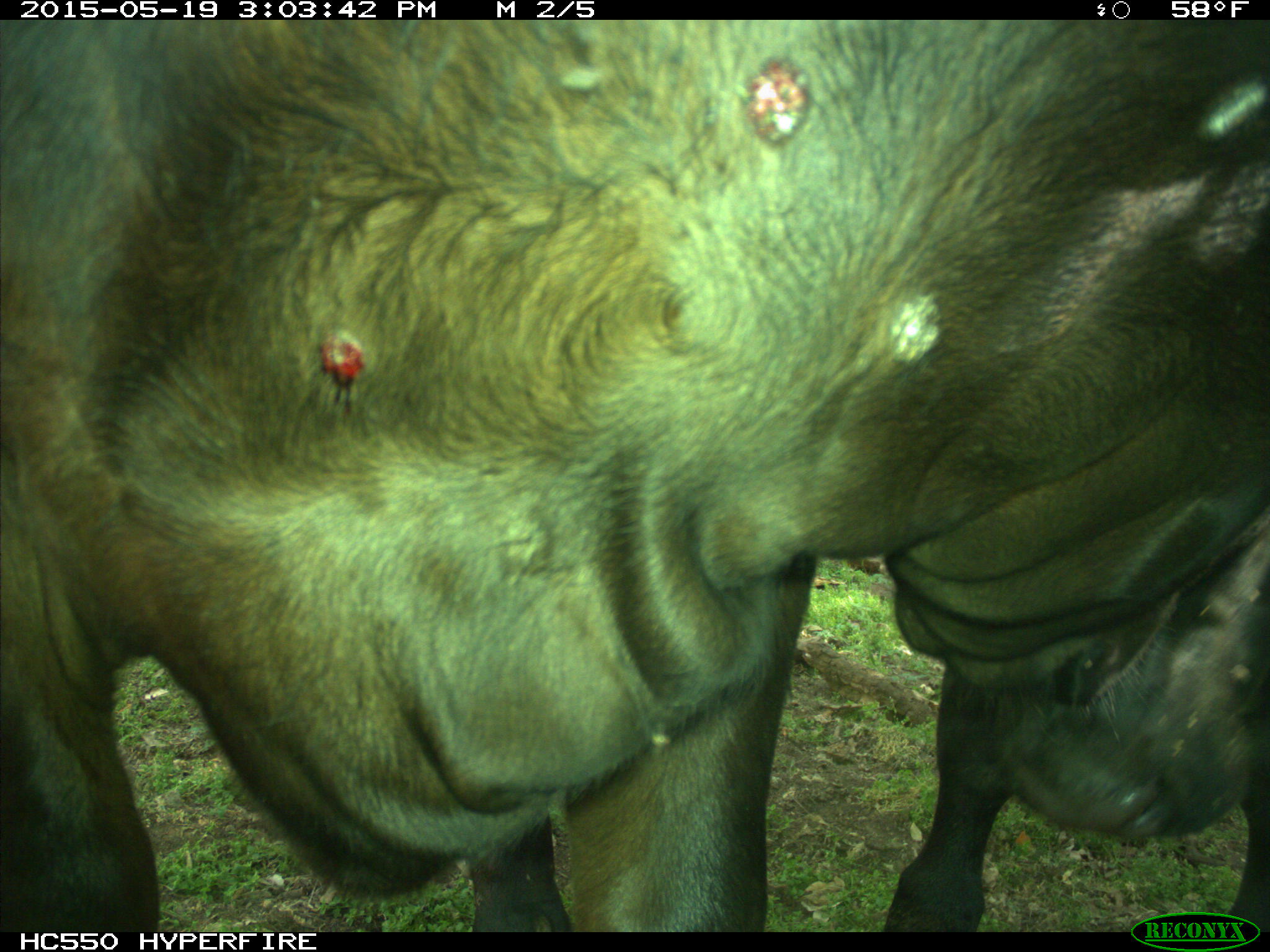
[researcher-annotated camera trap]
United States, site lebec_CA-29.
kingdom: Animalia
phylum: Chordata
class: Mammalia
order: Artiodactyla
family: Bovidae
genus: Bos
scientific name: Bos taurus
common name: domestic cow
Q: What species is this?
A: Bos taurus (domestic cow).